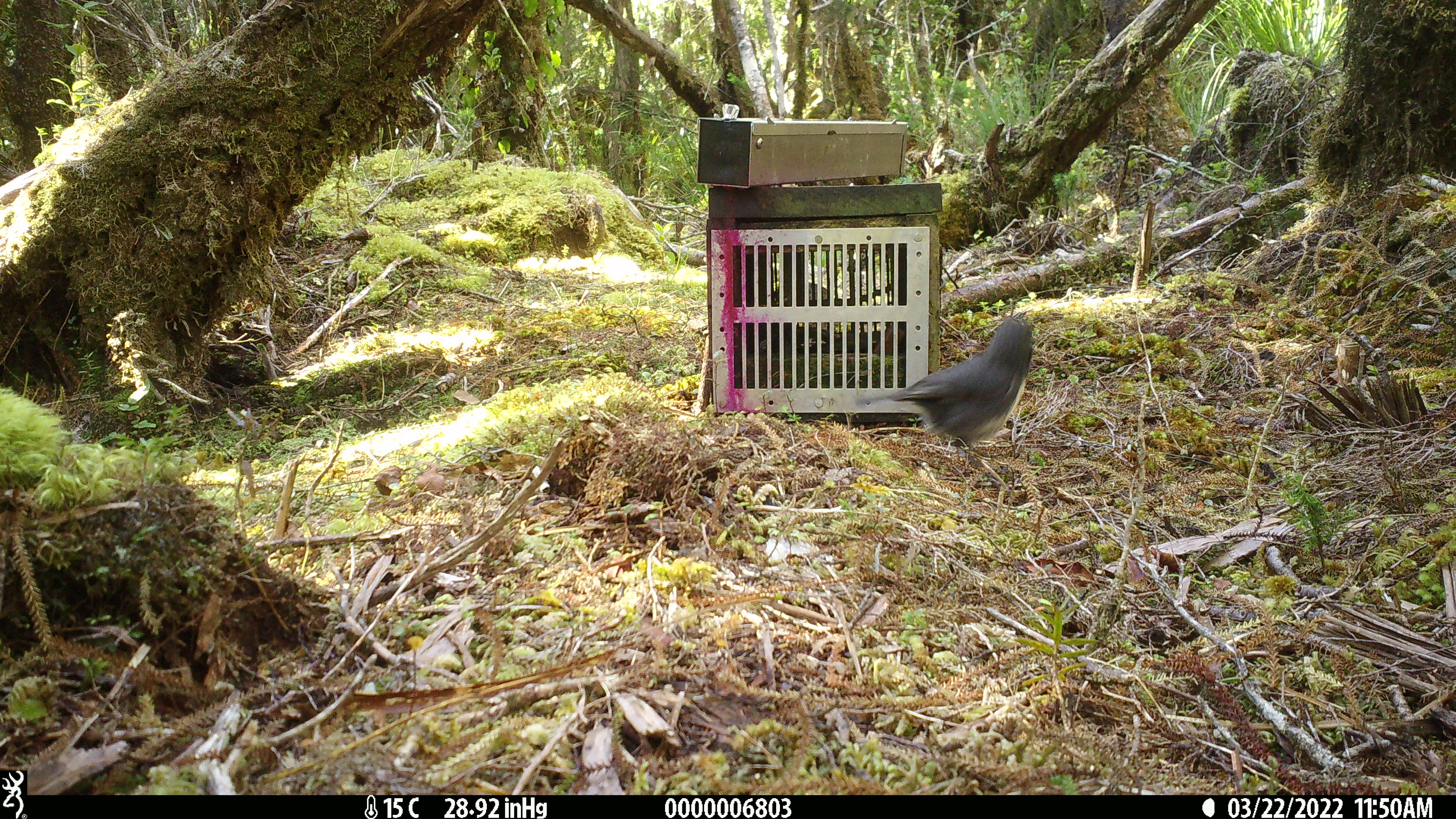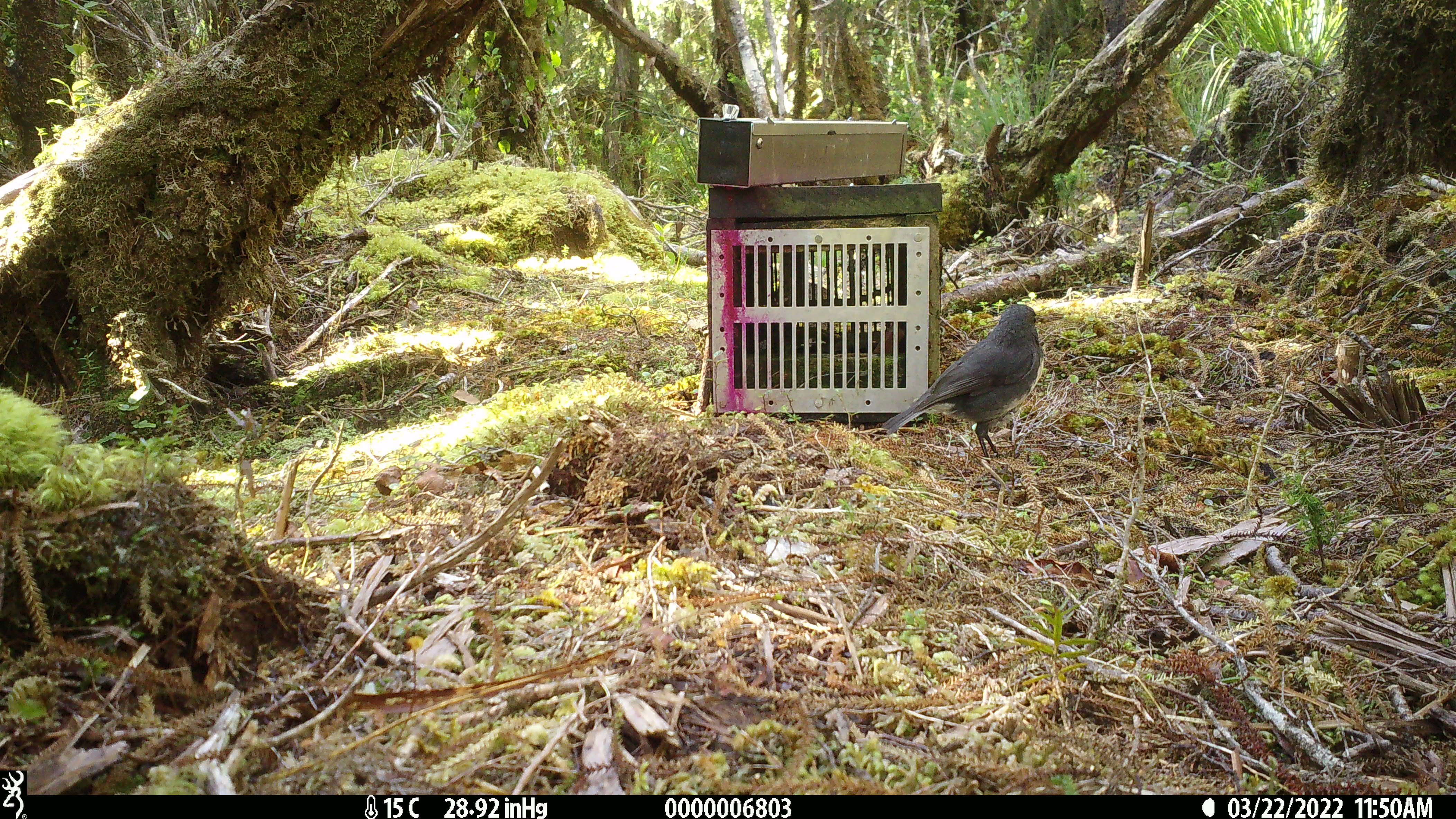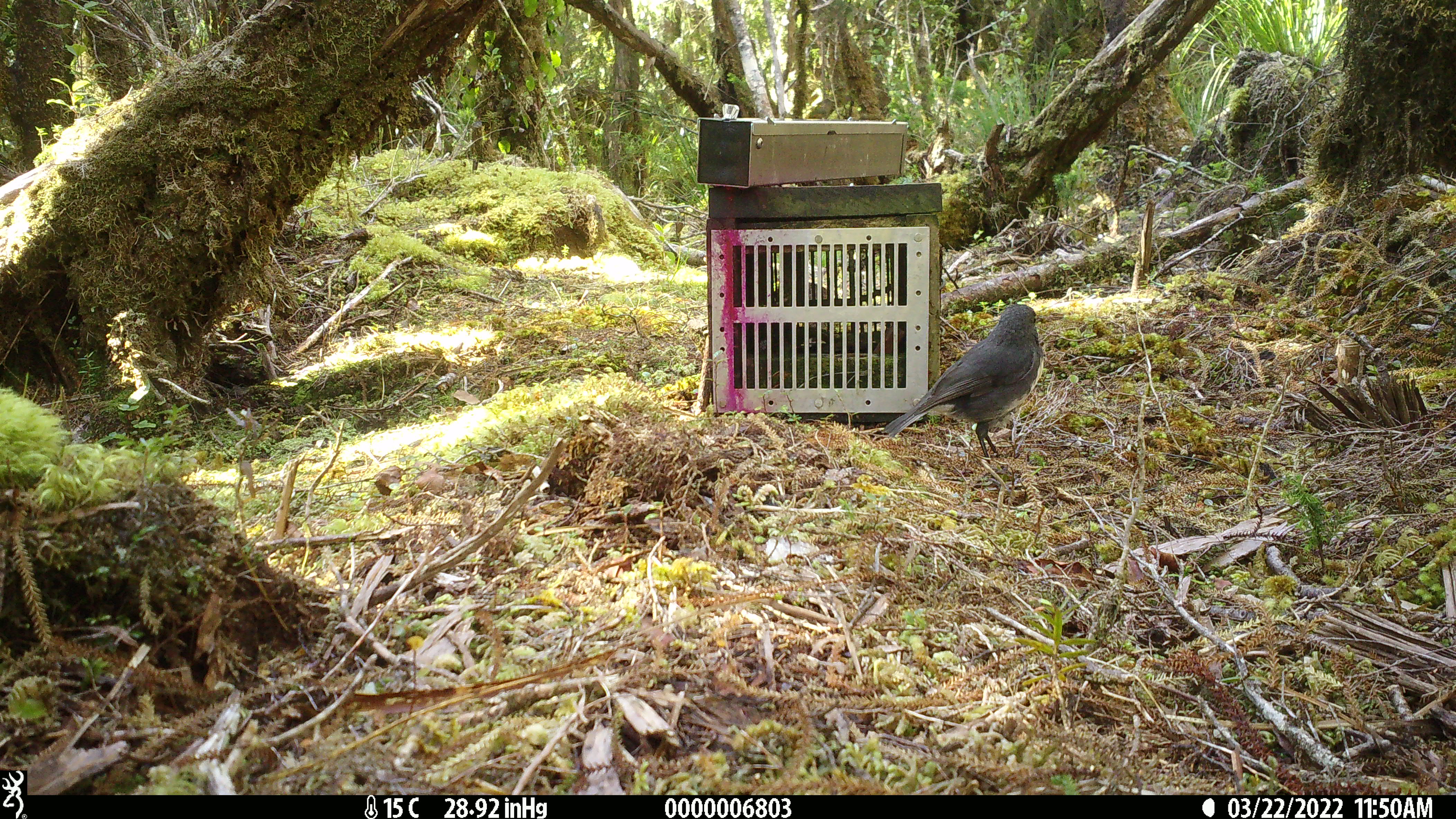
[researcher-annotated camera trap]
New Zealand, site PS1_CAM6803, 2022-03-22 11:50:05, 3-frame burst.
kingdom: Animalia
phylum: Chordata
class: Aves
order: Passeriformes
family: Petroicidae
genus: Petroica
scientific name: Petroica australis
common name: new zealand robin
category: robin